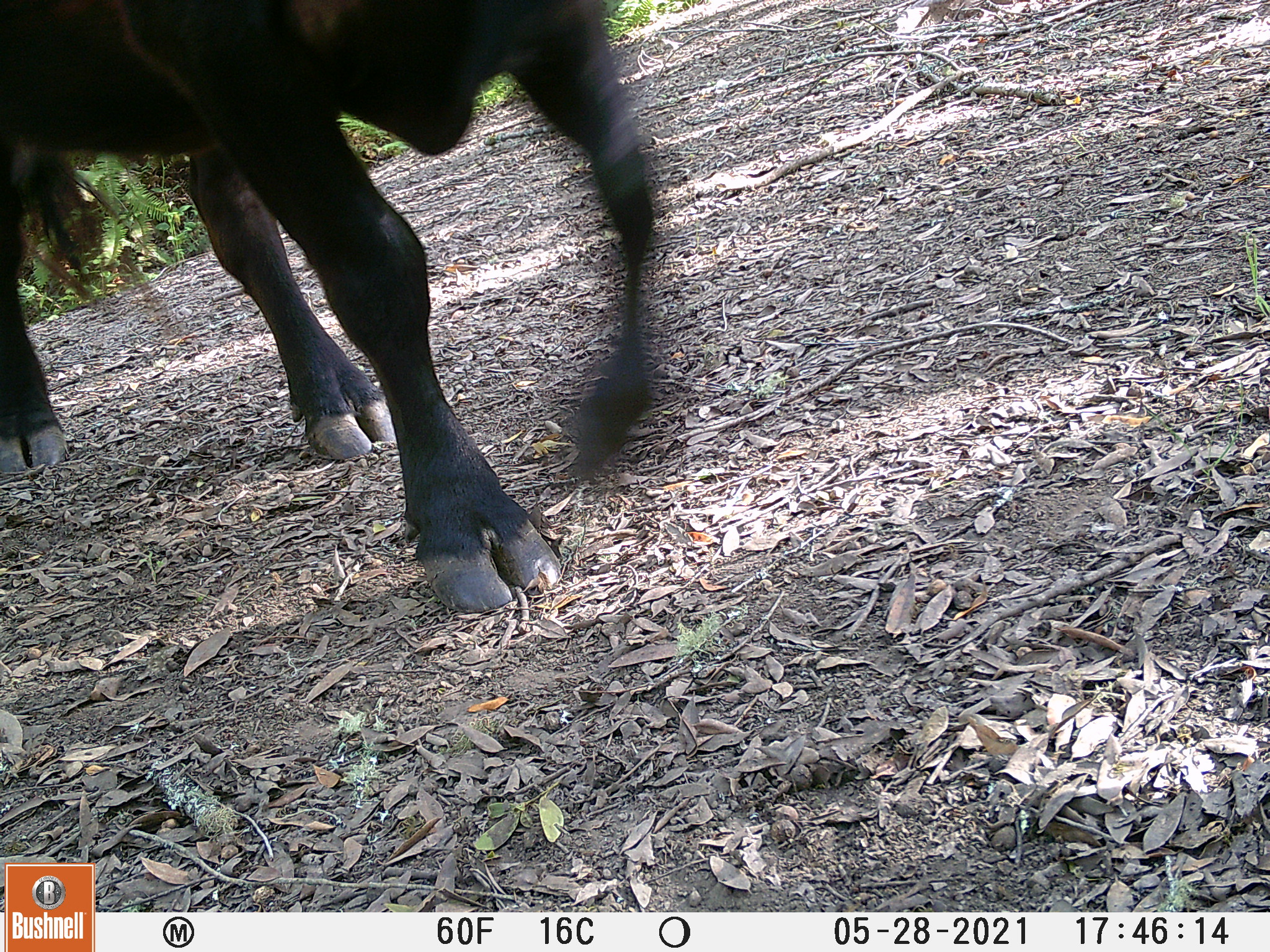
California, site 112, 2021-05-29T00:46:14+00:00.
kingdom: Animalia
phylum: Chordata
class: Mammalia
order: Artiodactyla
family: Suidae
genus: Sus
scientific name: Sus scrofa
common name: wild boar